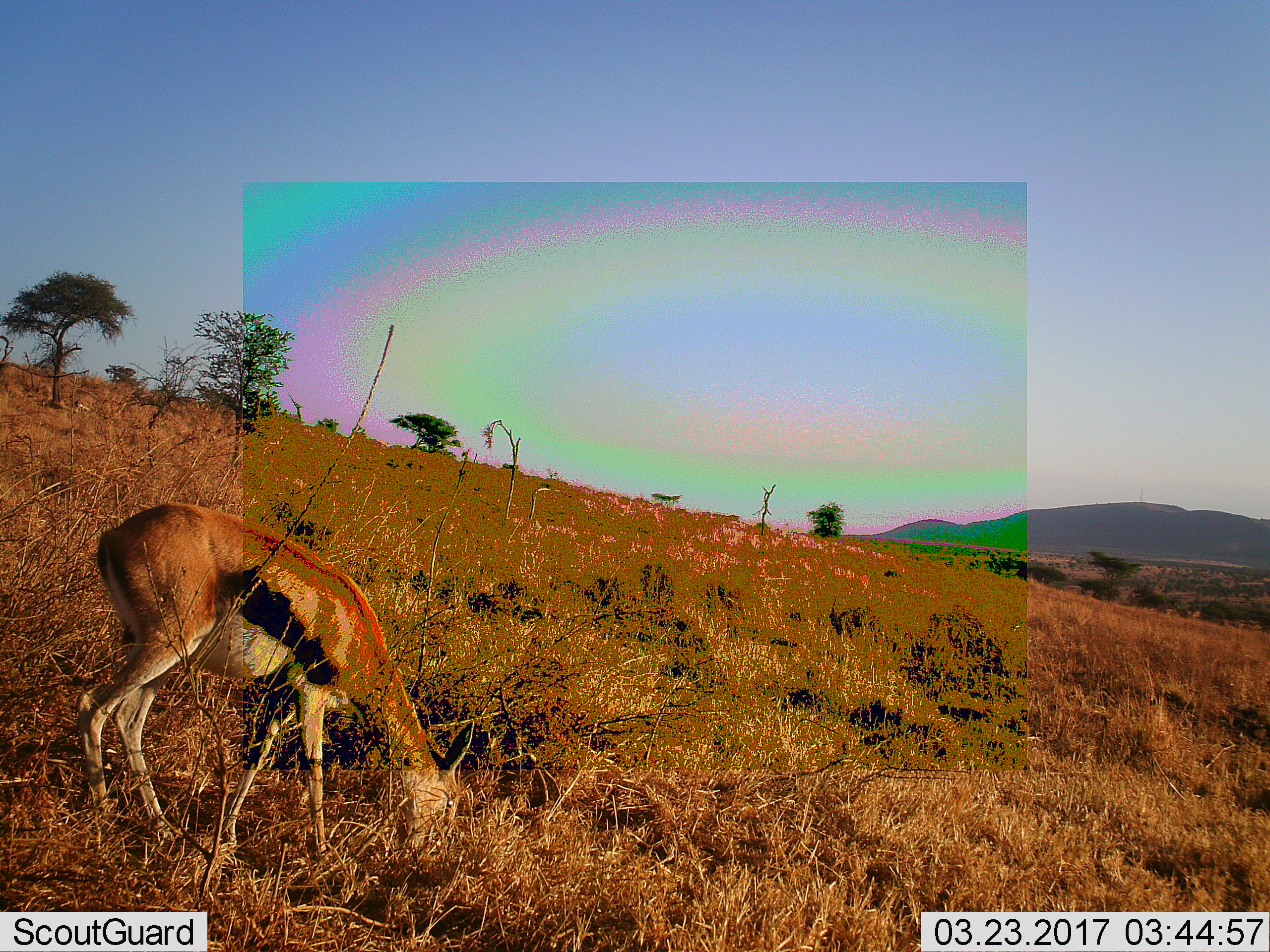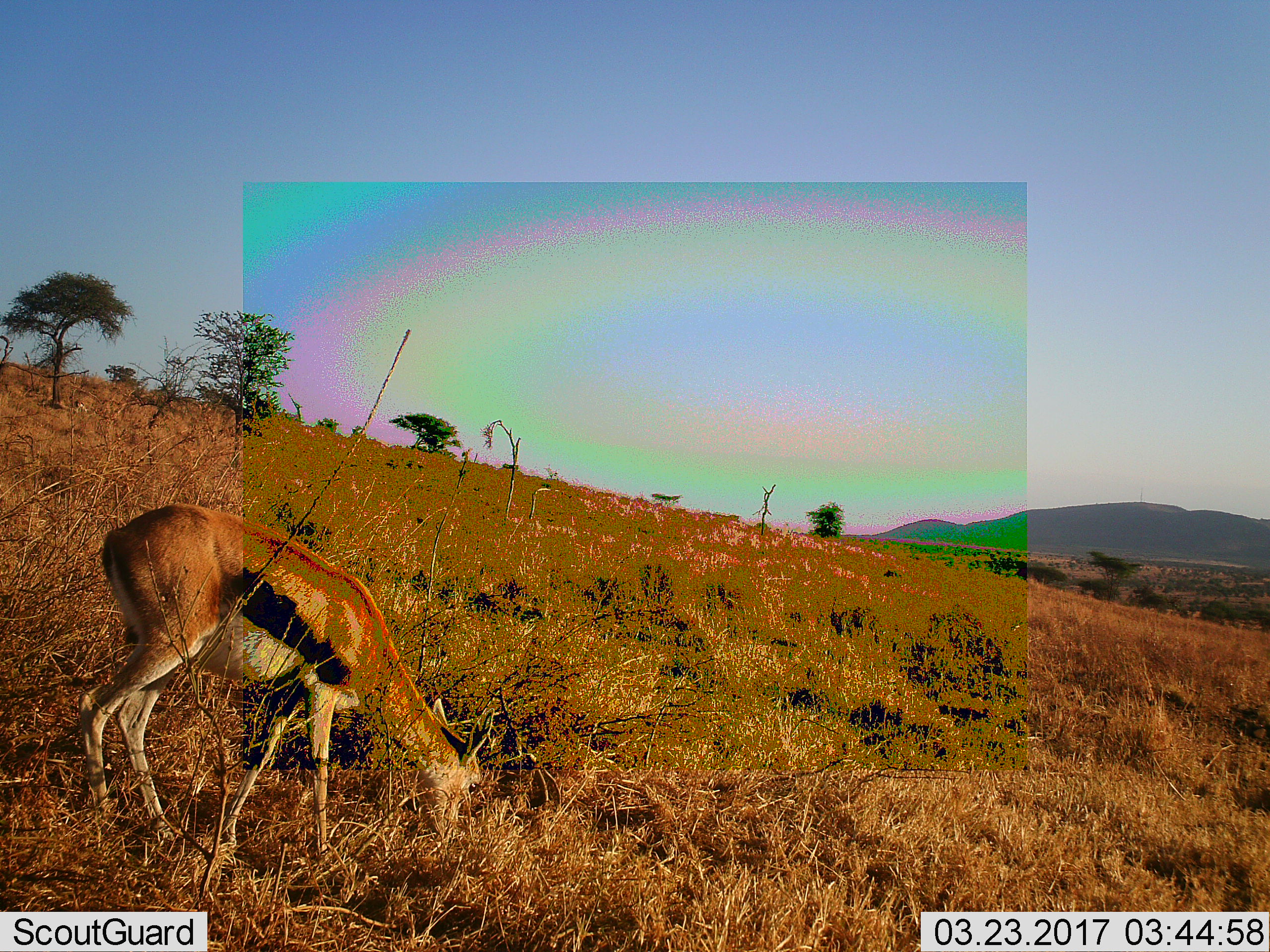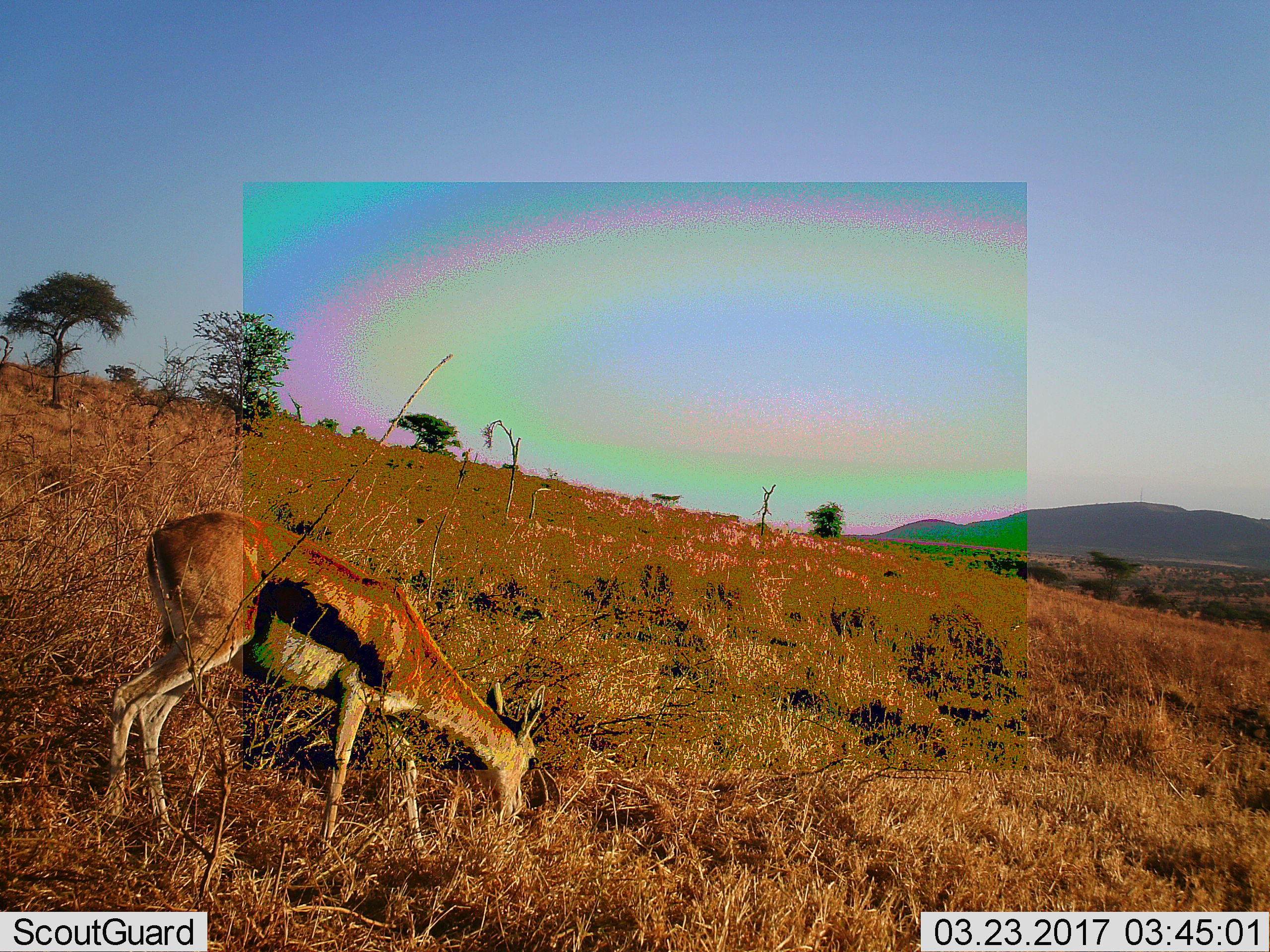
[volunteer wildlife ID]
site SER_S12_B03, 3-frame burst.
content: unidentified animal